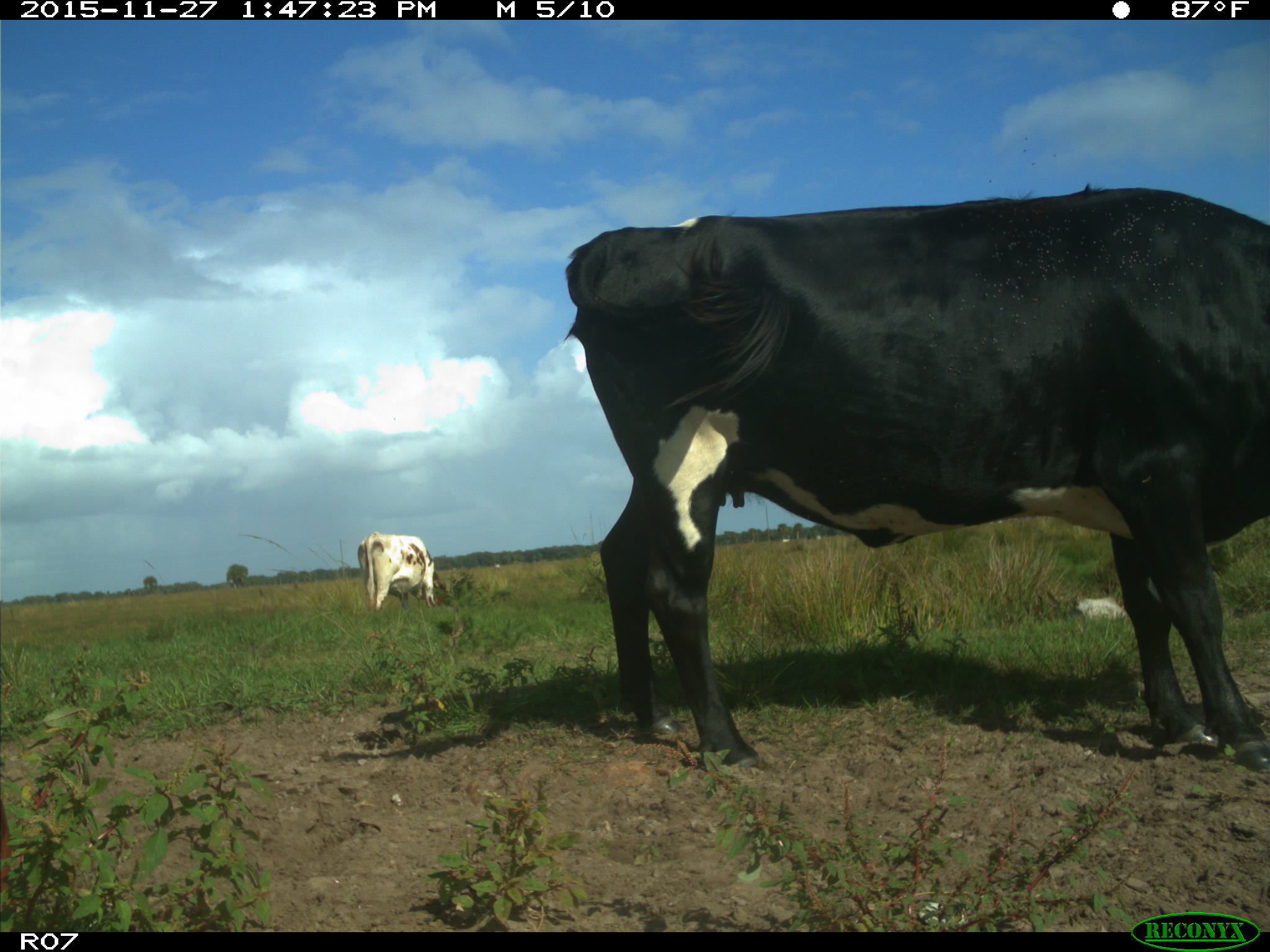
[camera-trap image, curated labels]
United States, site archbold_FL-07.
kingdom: Animalia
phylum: Chordata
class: Mammalia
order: Artiodactyla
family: Bovidae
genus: Bos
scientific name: Bos taurus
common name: domestic cow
Bos taurus (domestic cow).